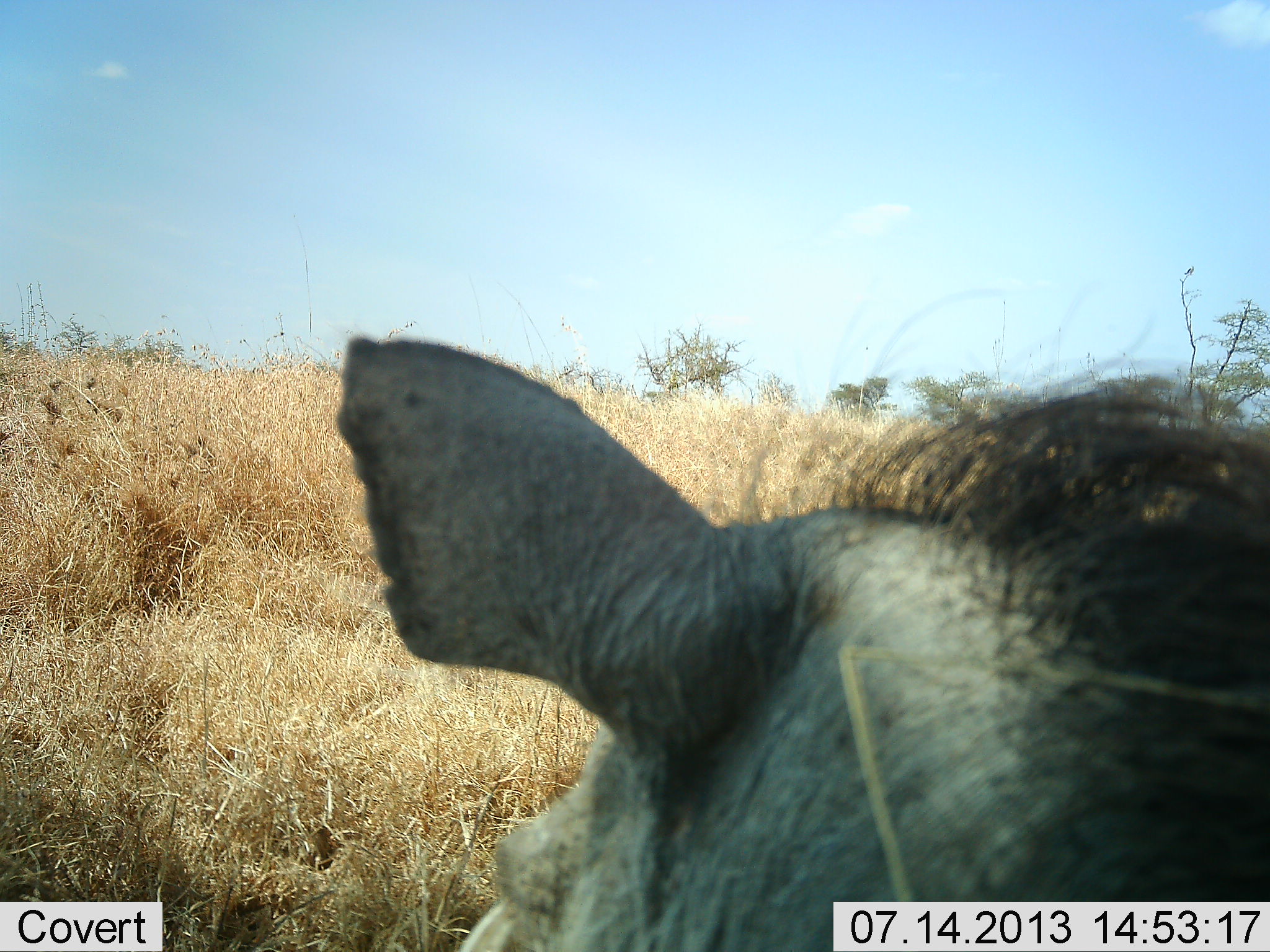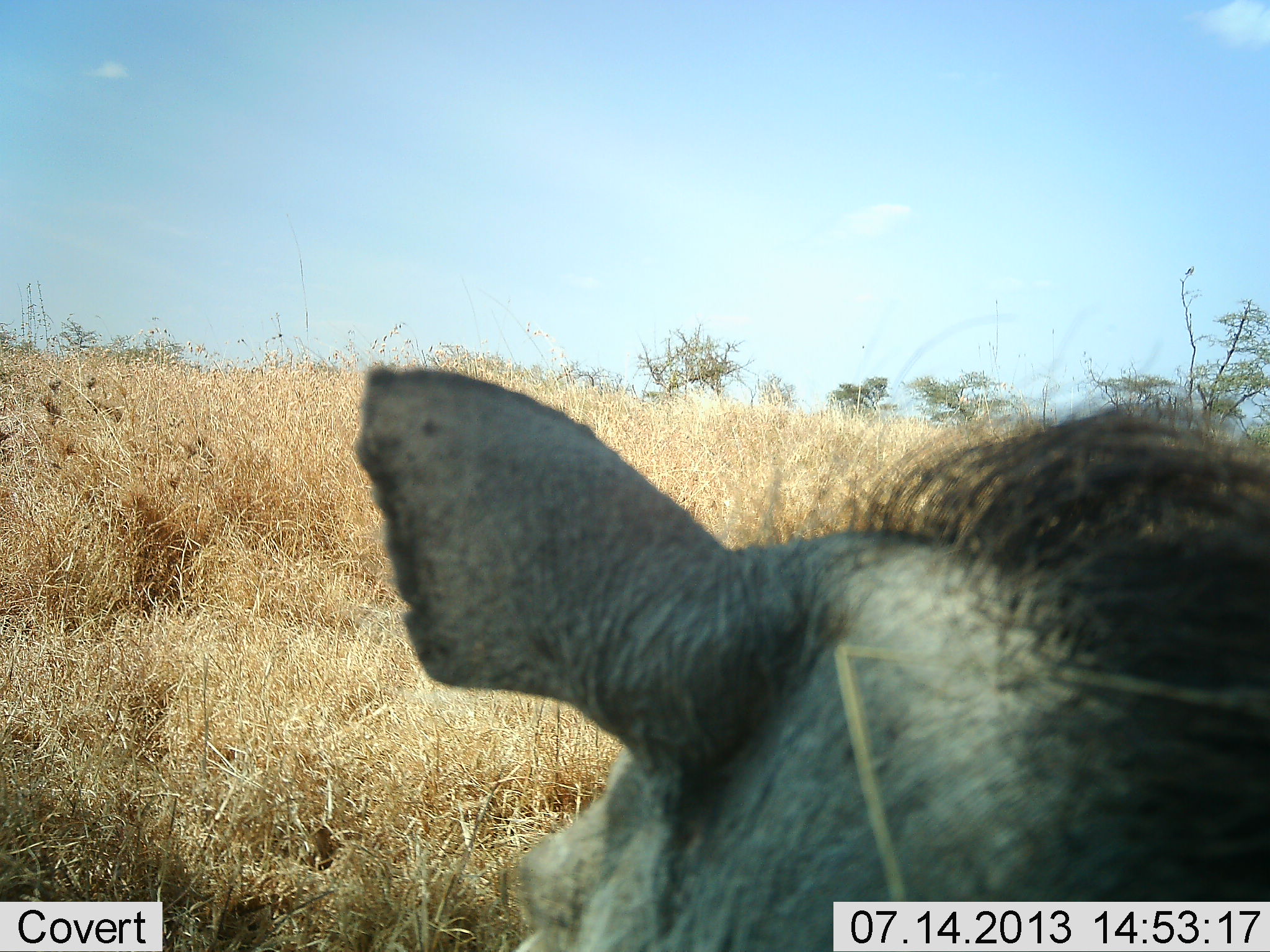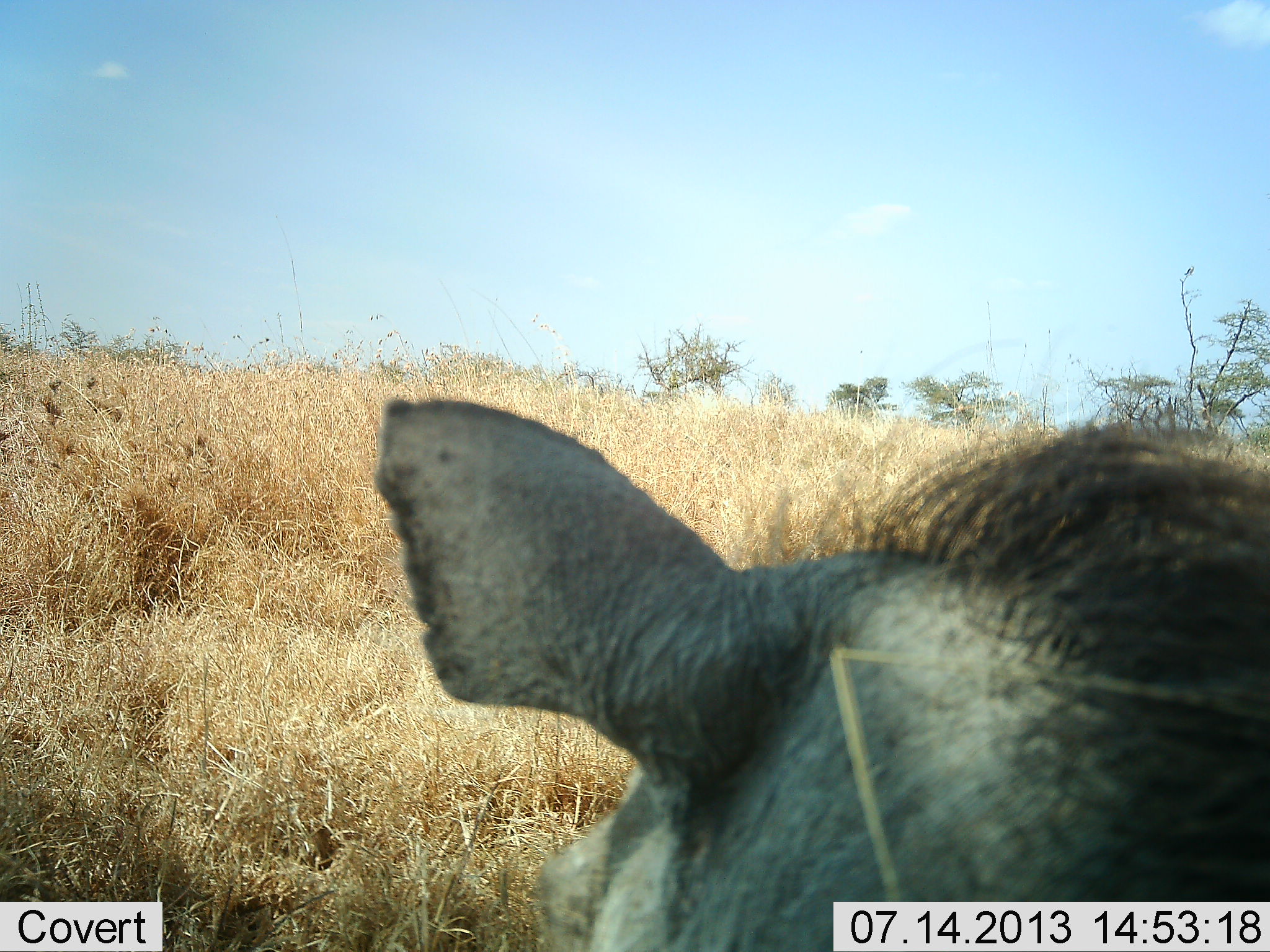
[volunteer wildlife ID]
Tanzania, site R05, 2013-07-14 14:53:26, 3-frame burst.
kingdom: Animalia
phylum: Chordata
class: Mammalia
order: Artiodactyla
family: Suidae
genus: Phacochoerus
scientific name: Phacochoerus africanus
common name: warthog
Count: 1.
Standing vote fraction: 83%.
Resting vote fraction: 4%.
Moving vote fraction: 12%.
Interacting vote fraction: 4%.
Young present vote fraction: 0%.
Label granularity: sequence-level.